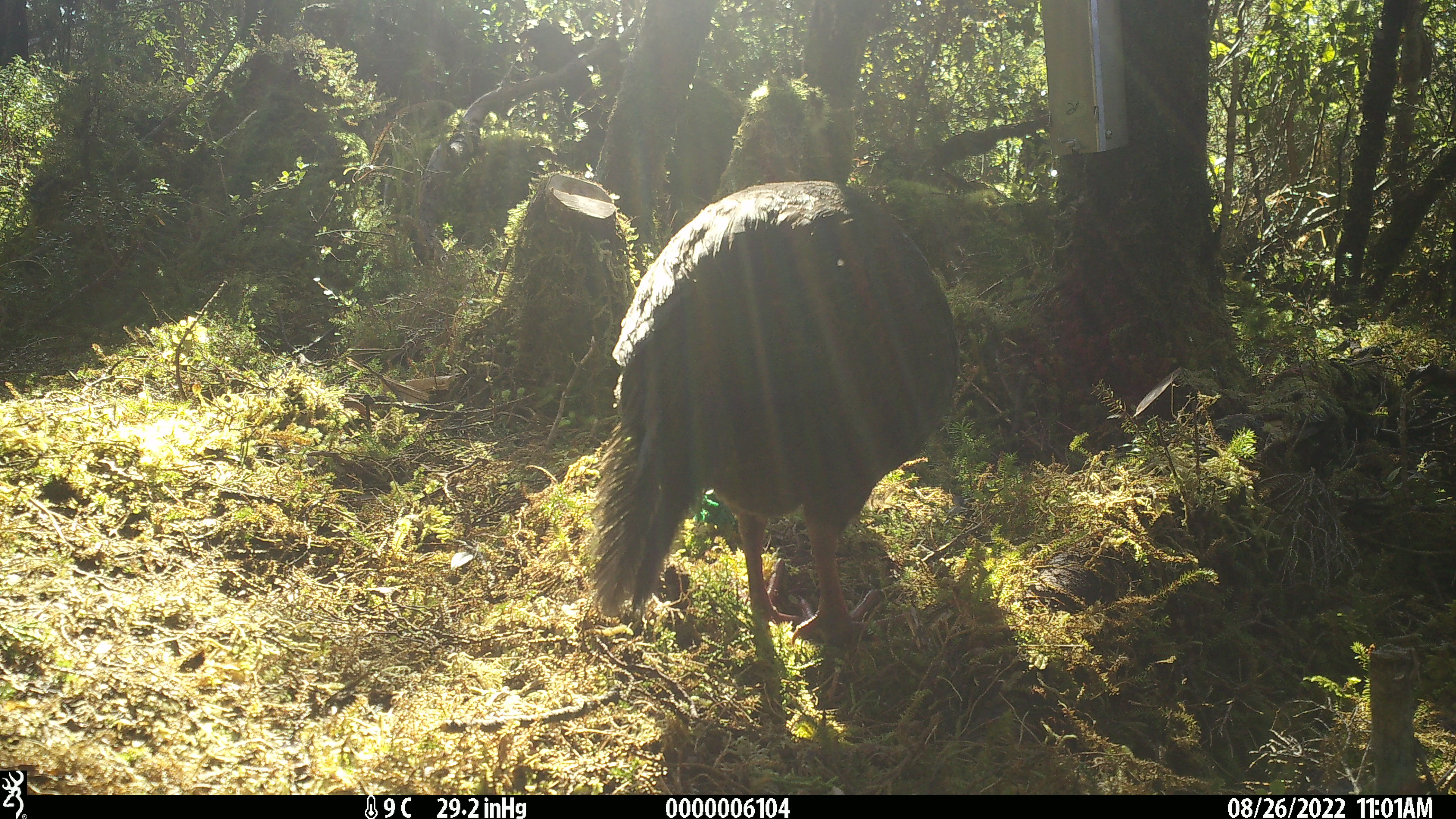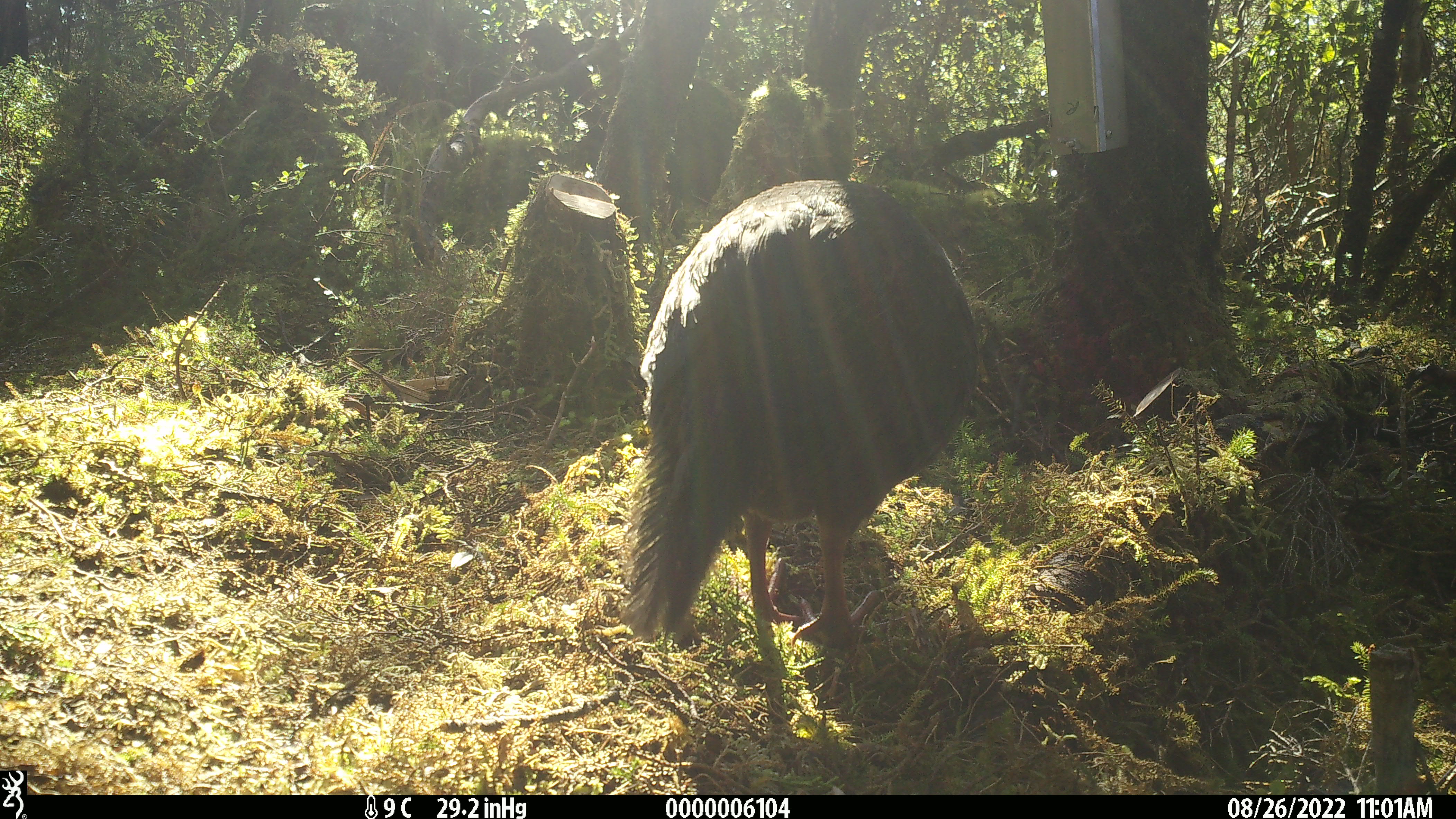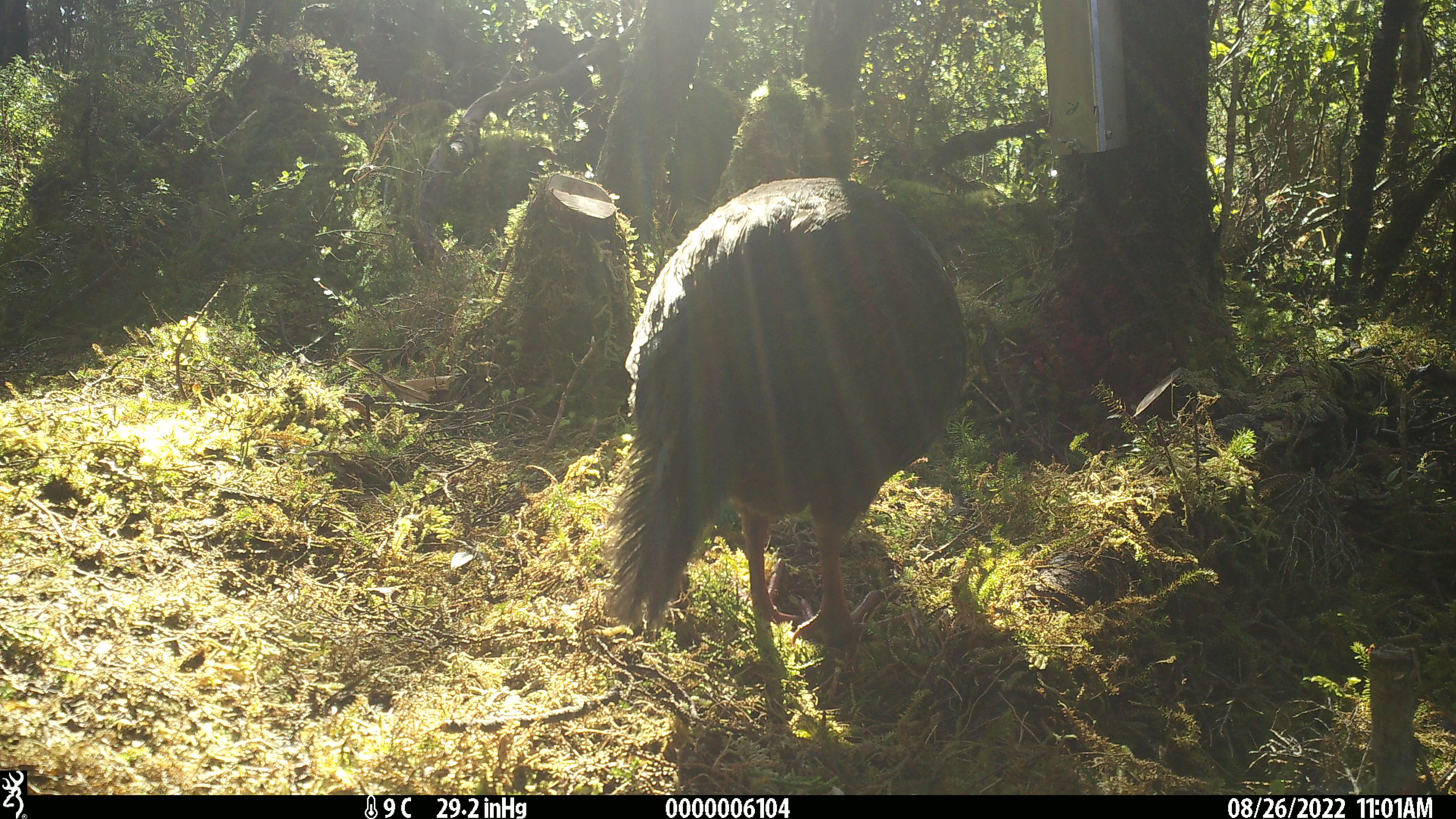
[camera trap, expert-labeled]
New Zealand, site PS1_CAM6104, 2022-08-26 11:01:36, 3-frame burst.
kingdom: Animalia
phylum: Chordata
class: Aves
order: Gruiformes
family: Rallidae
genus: Gallirallus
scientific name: Gallirallus australis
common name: weka